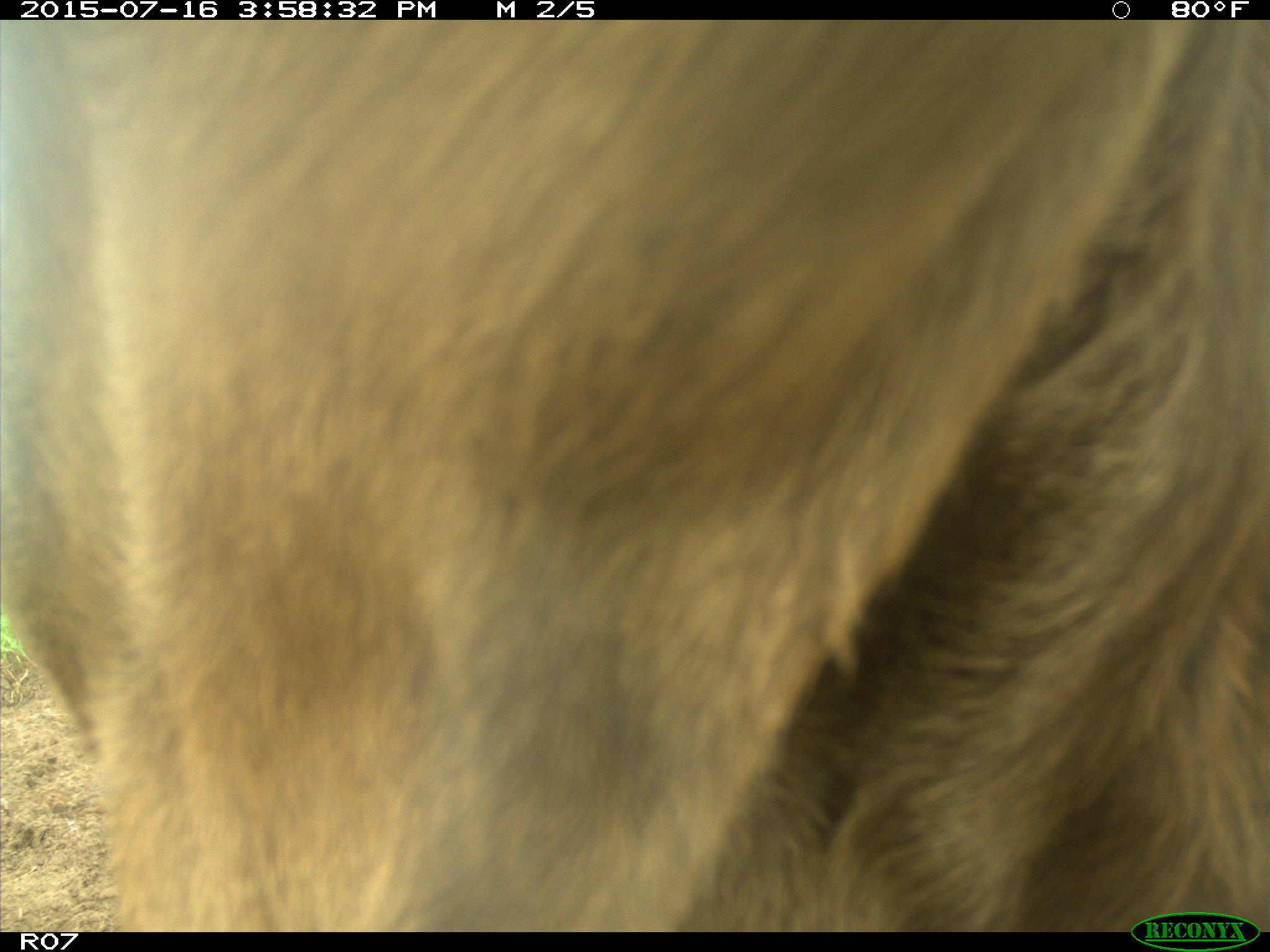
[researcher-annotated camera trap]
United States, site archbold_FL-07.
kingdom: Animalia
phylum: Chordata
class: Mammalia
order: Artiodactyla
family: Bovidae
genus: Bos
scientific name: Bos taurus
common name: domestic cow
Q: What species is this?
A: Bos taurus (domestic cow).